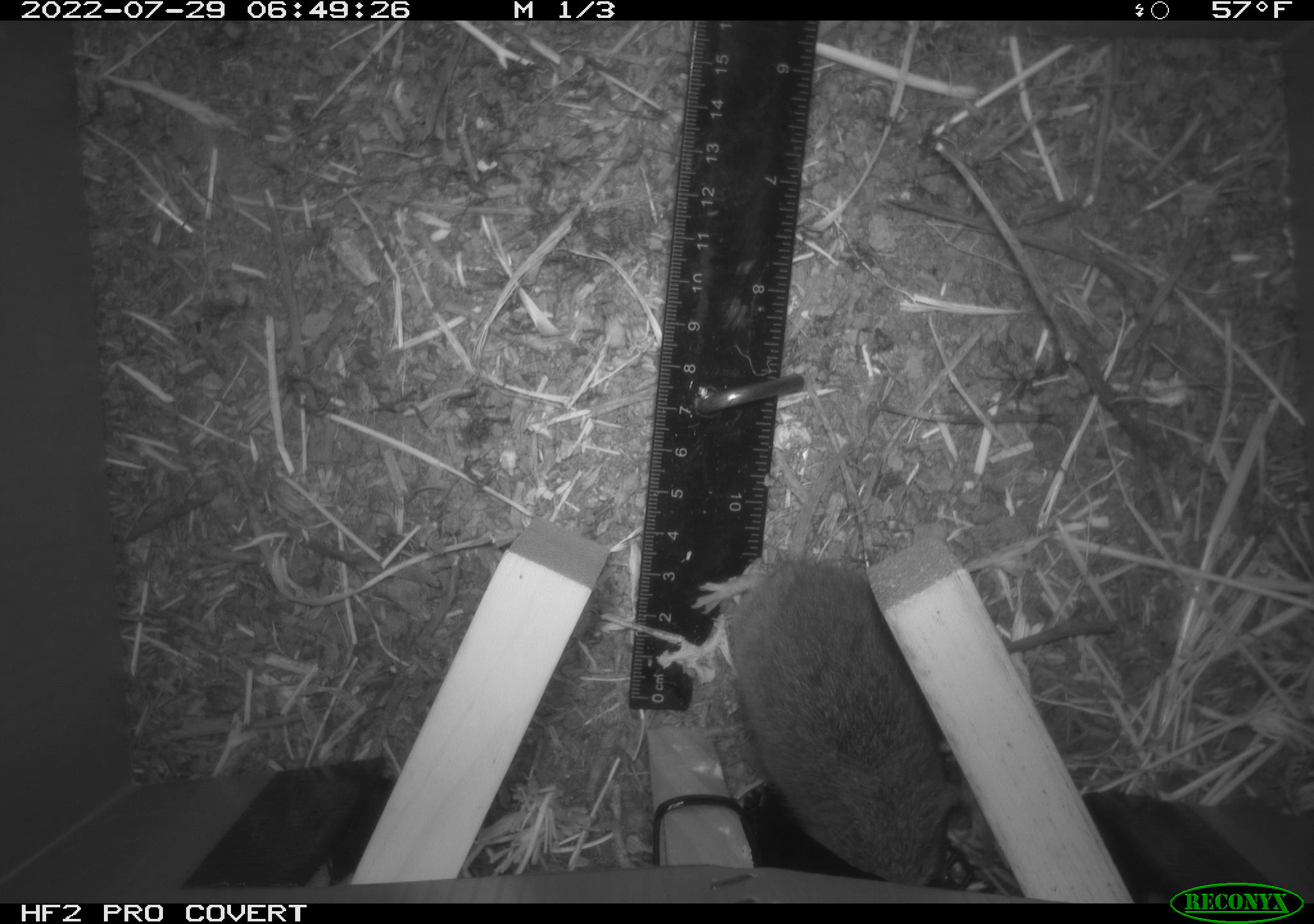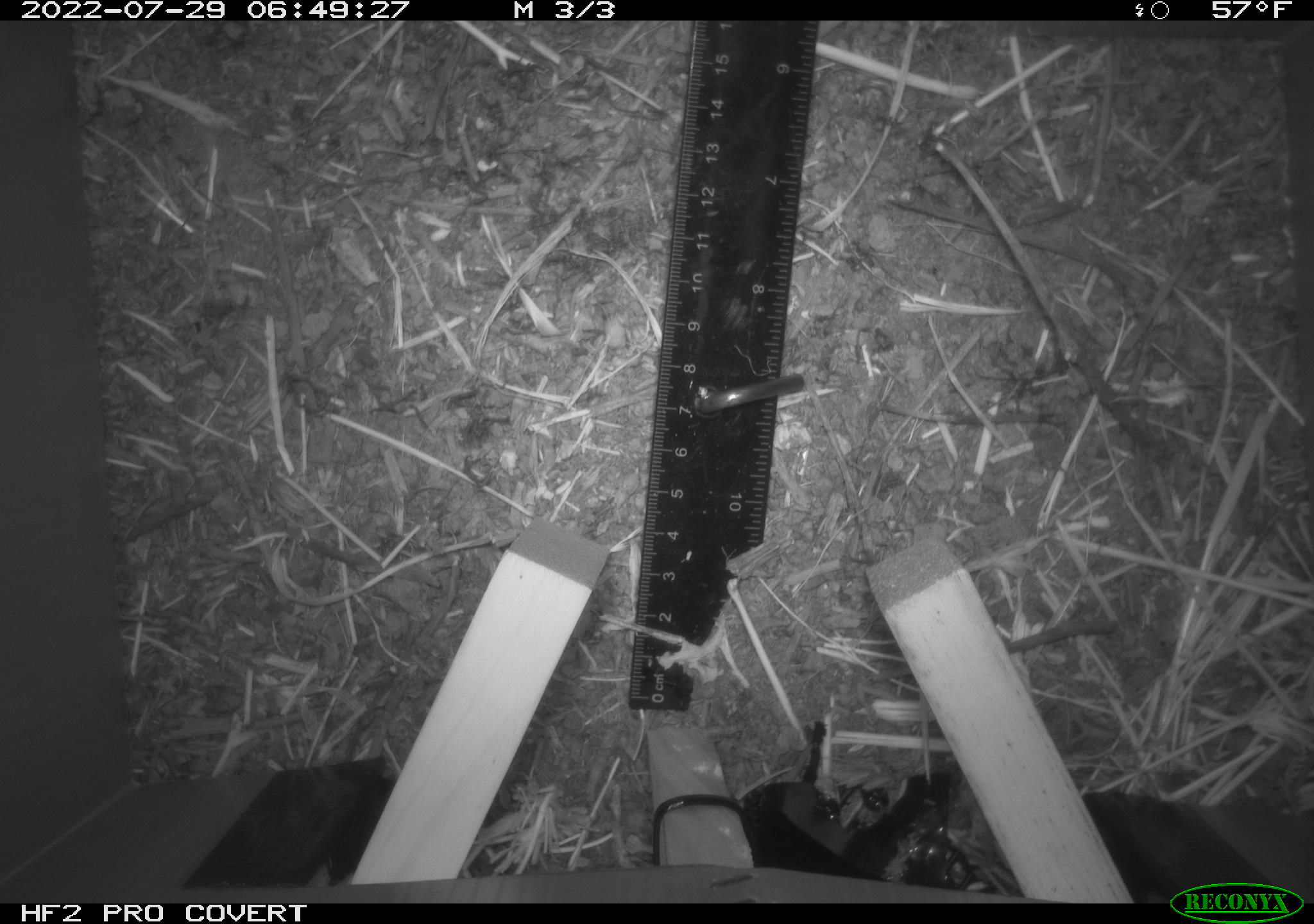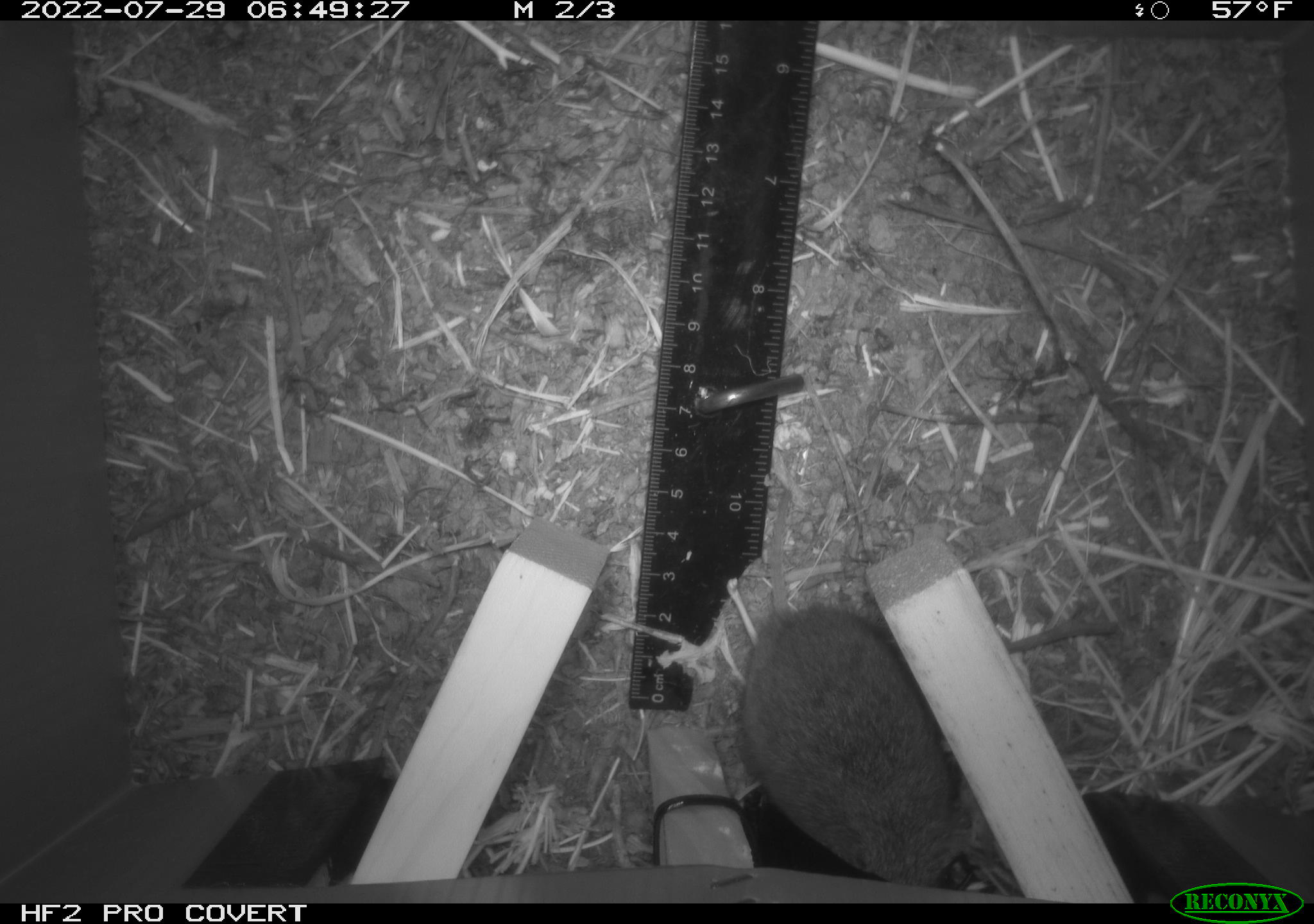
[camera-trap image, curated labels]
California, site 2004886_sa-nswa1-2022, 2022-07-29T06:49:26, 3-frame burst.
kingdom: Animalia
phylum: Chordata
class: Mammalia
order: Rodentia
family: Cricetidae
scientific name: Cricetidae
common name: hamsters, voles, lemmings, and allies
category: cricetidae family